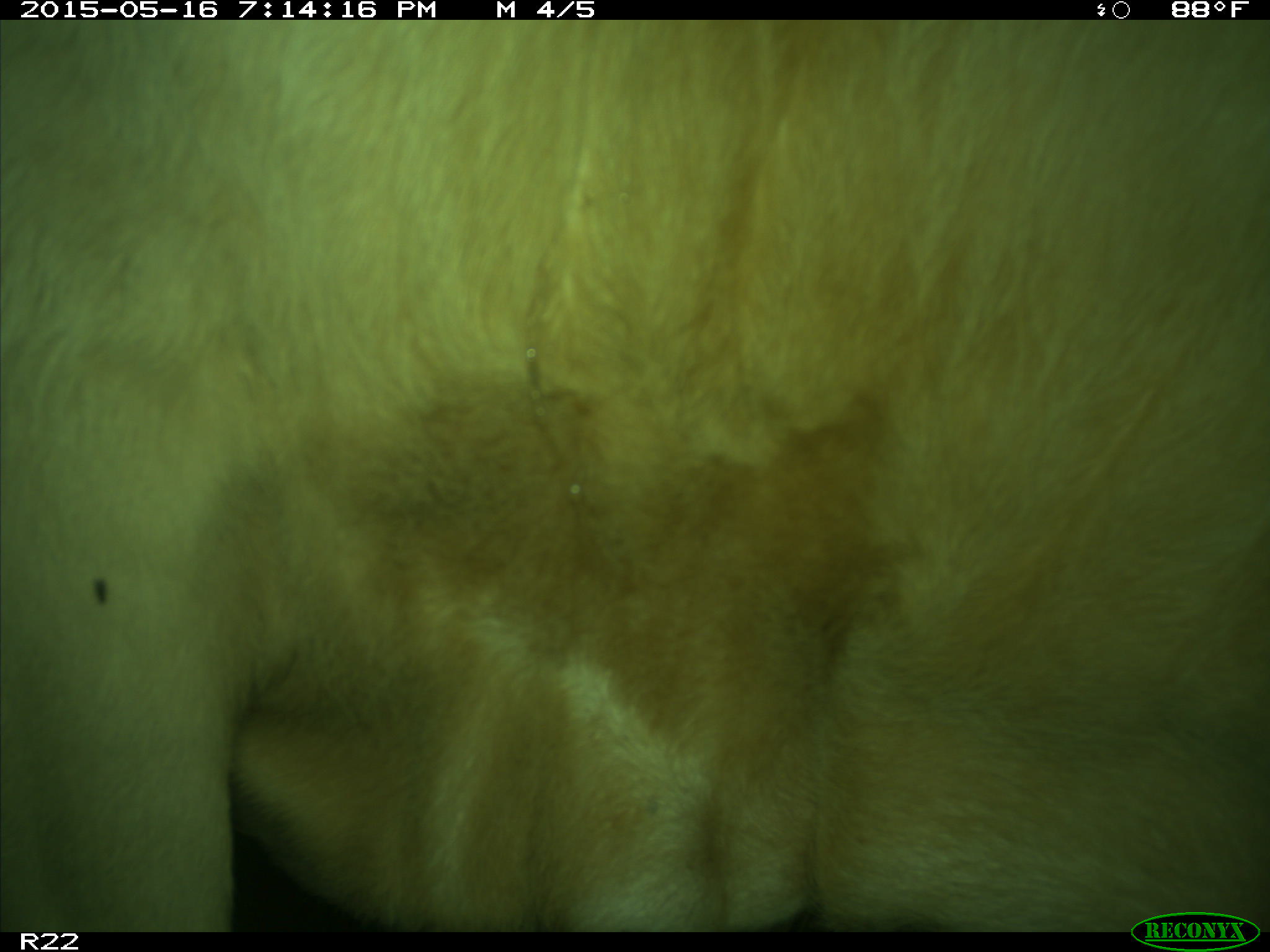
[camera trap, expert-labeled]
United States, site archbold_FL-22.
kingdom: Animalia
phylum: Chordata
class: Mammalia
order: Artiodactyla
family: Bovidae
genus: Bos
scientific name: Bos taurus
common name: domestic cow